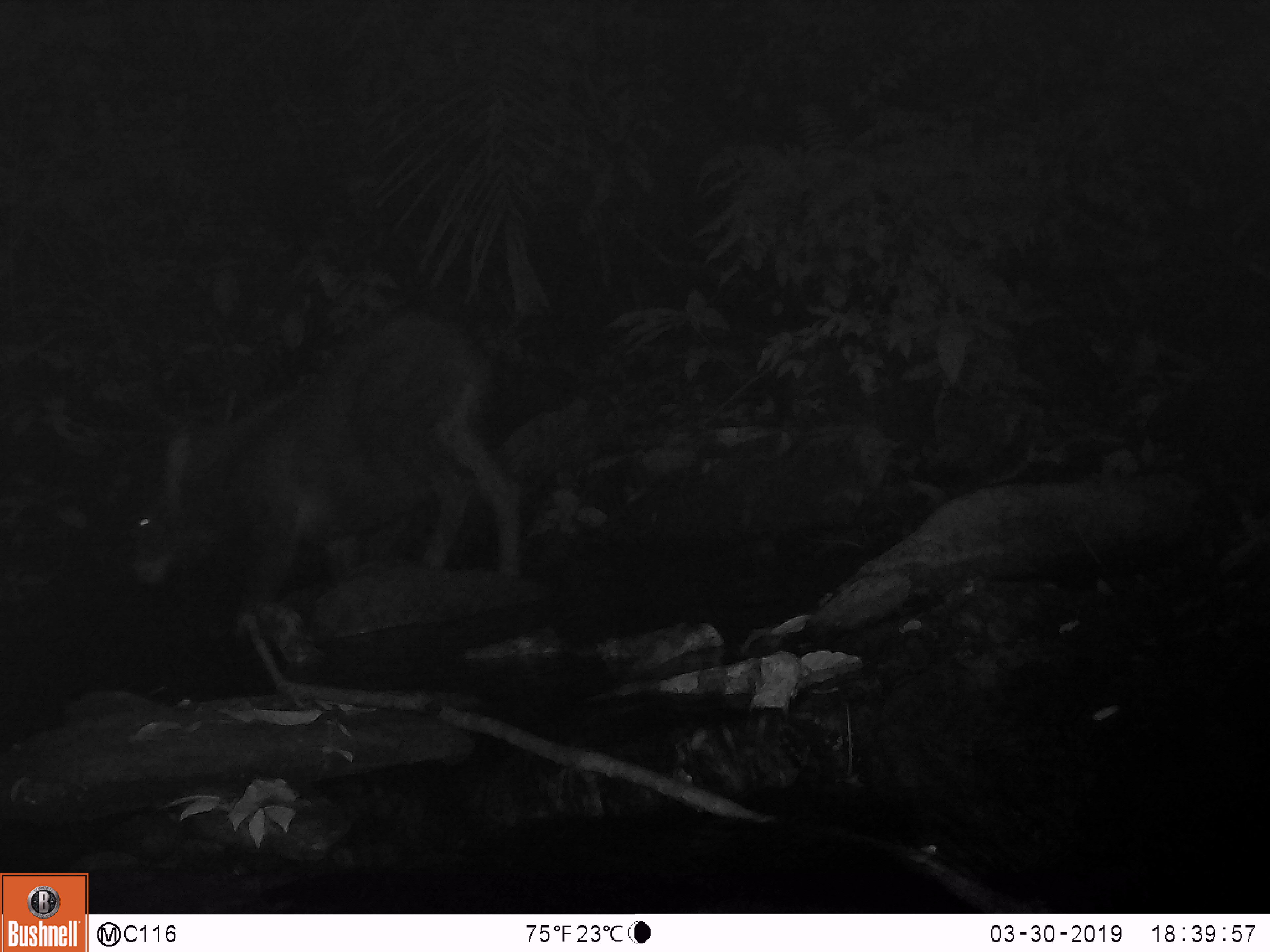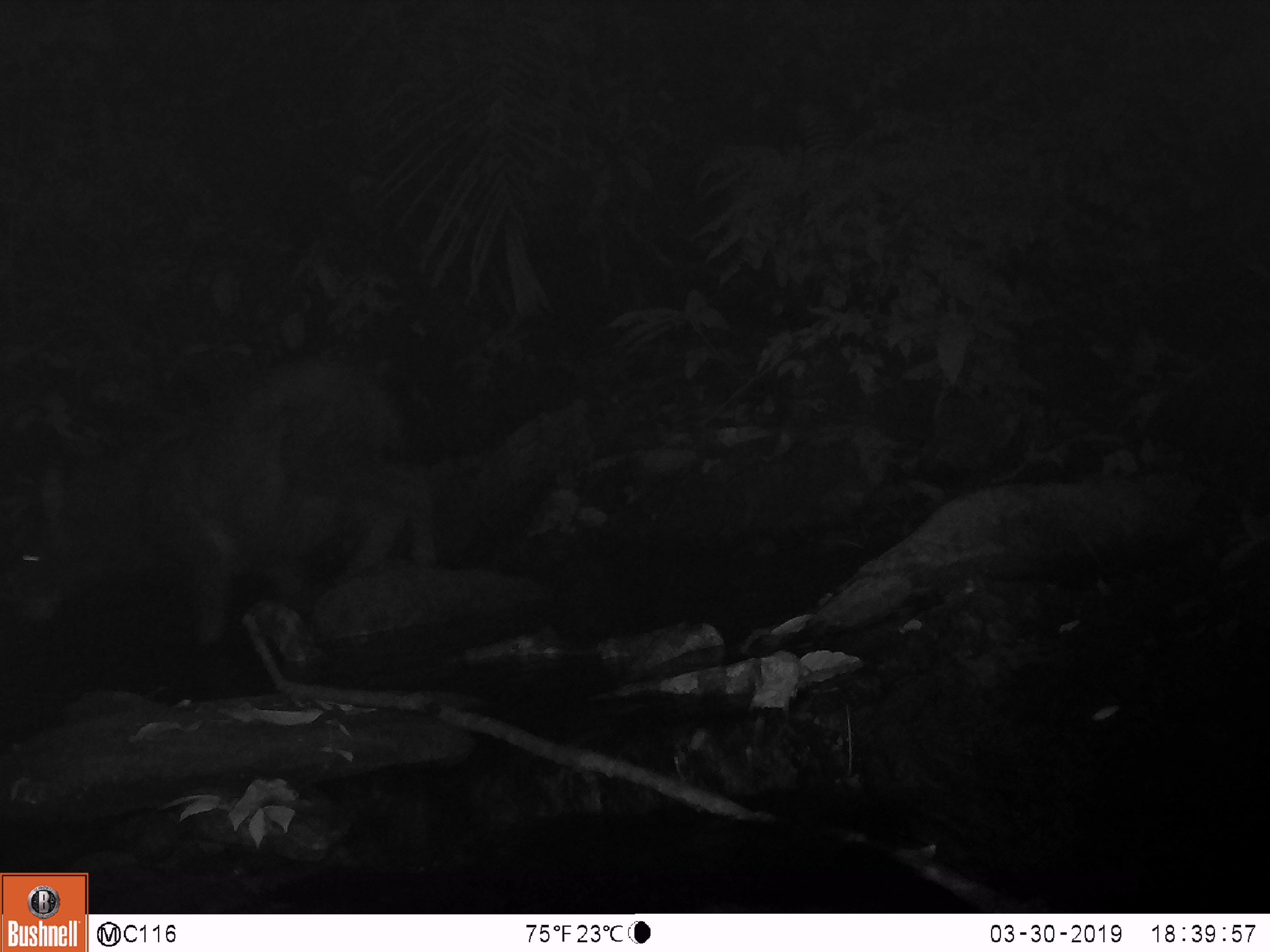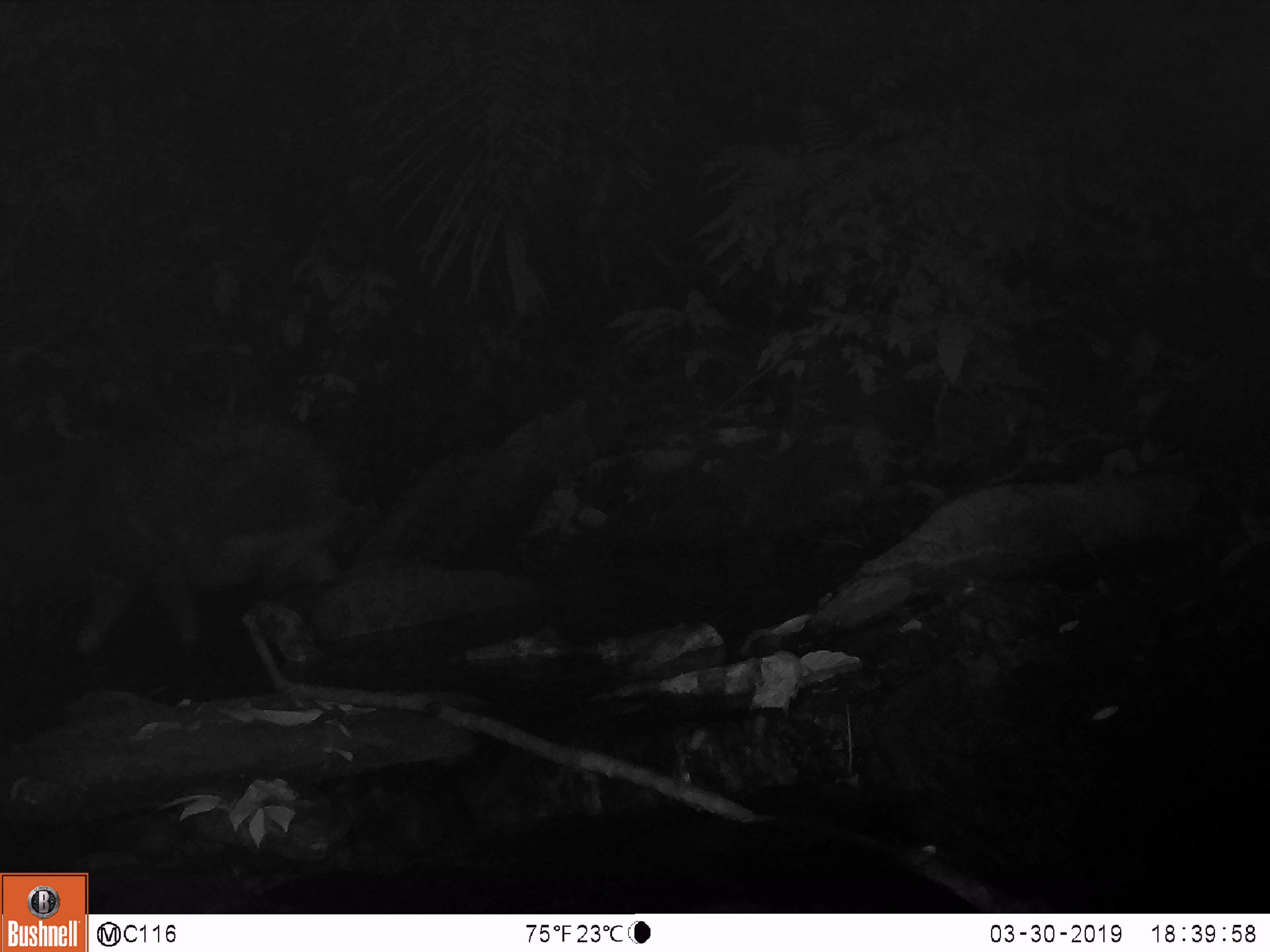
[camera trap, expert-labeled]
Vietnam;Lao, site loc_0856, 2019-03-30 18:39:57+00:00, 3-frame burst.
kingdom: Animalia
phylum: Chordata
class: Mammalia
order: Artiodactyla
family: Bovidae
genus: Capricornis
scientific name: Capricornis sumatraensis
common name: chinese serow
Chinese serow (Capricornis sumatraensis). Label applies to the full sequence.